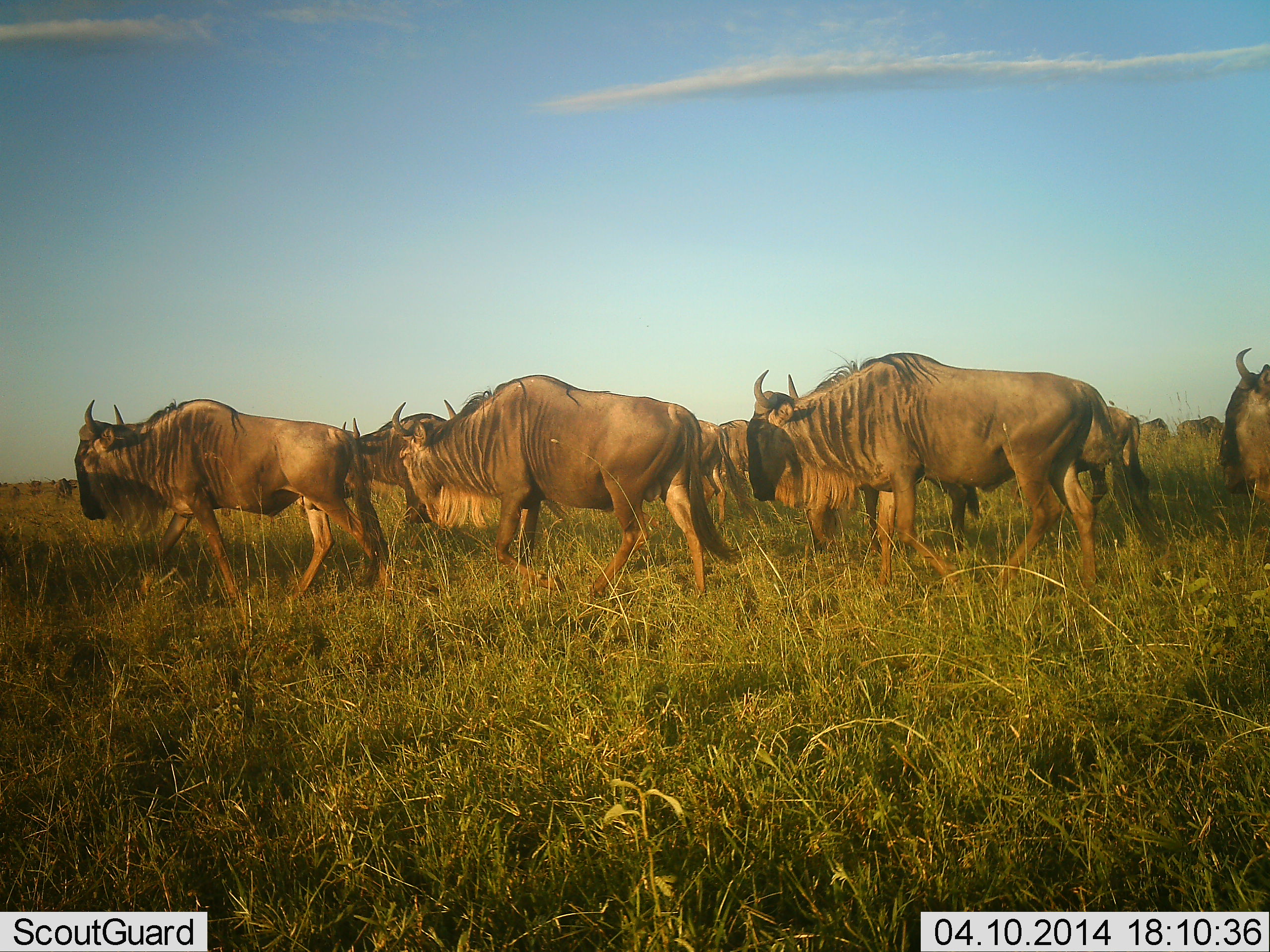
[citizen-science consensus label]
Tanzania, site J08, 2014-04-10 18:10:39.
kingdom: Animalia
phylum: Chordata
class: Mammalia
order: Artiodactyla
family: Bovidae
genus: Connochaetes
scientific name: Connochaetes taurinus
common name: blue wildebeest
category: wildebeest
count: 9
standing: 10%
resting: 0%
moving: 90%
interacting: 0%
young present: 0%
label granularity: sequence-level